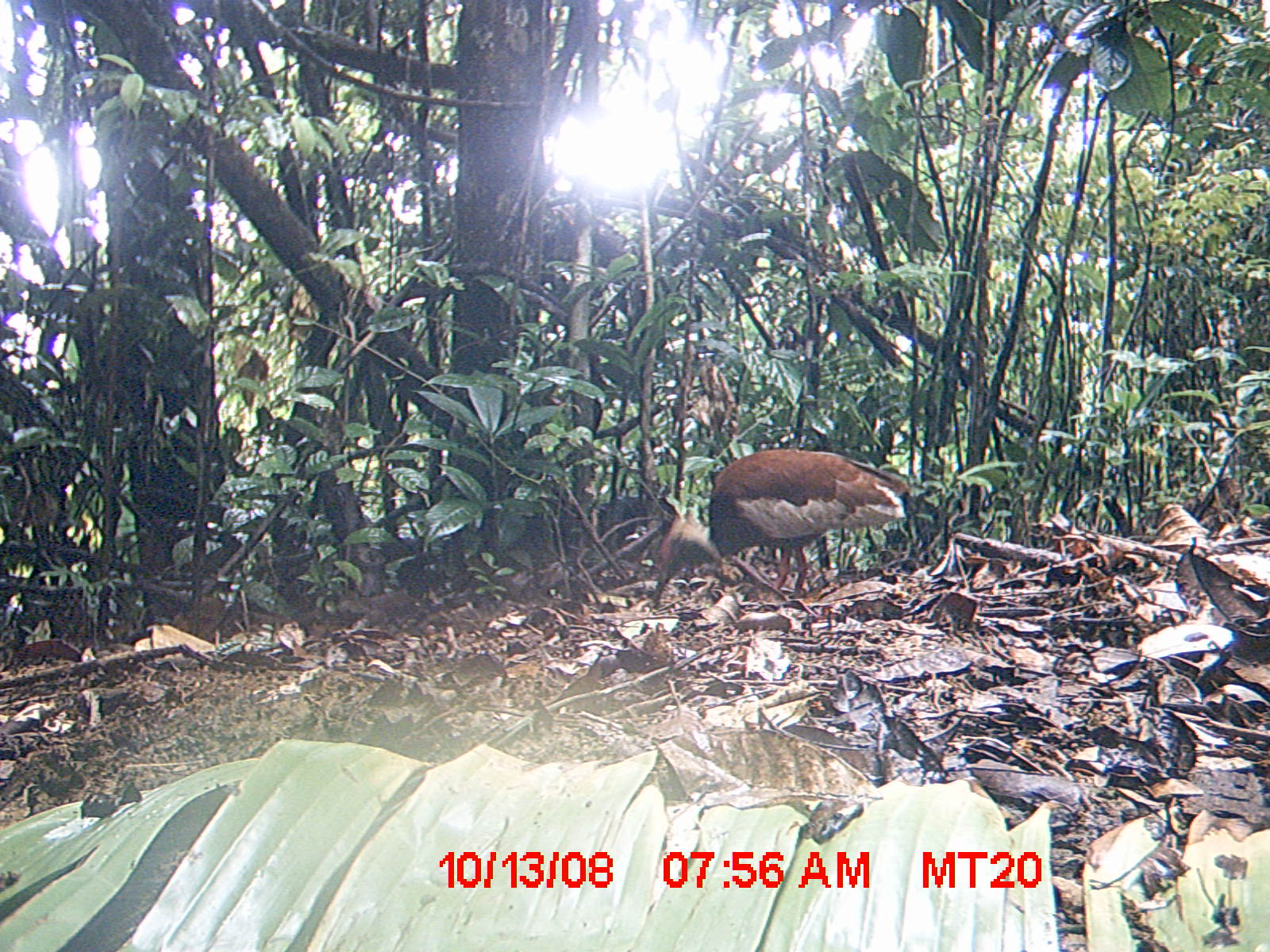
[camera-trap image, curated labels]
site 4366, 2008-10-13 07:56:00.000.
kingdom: Animalia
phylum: Chordata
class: Aves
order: Pelecaniformes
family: Threskiornithidae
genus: Lophotibis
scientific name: Lophotibis cristata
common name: madagascan ibis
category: lophotibis cristataa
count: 2